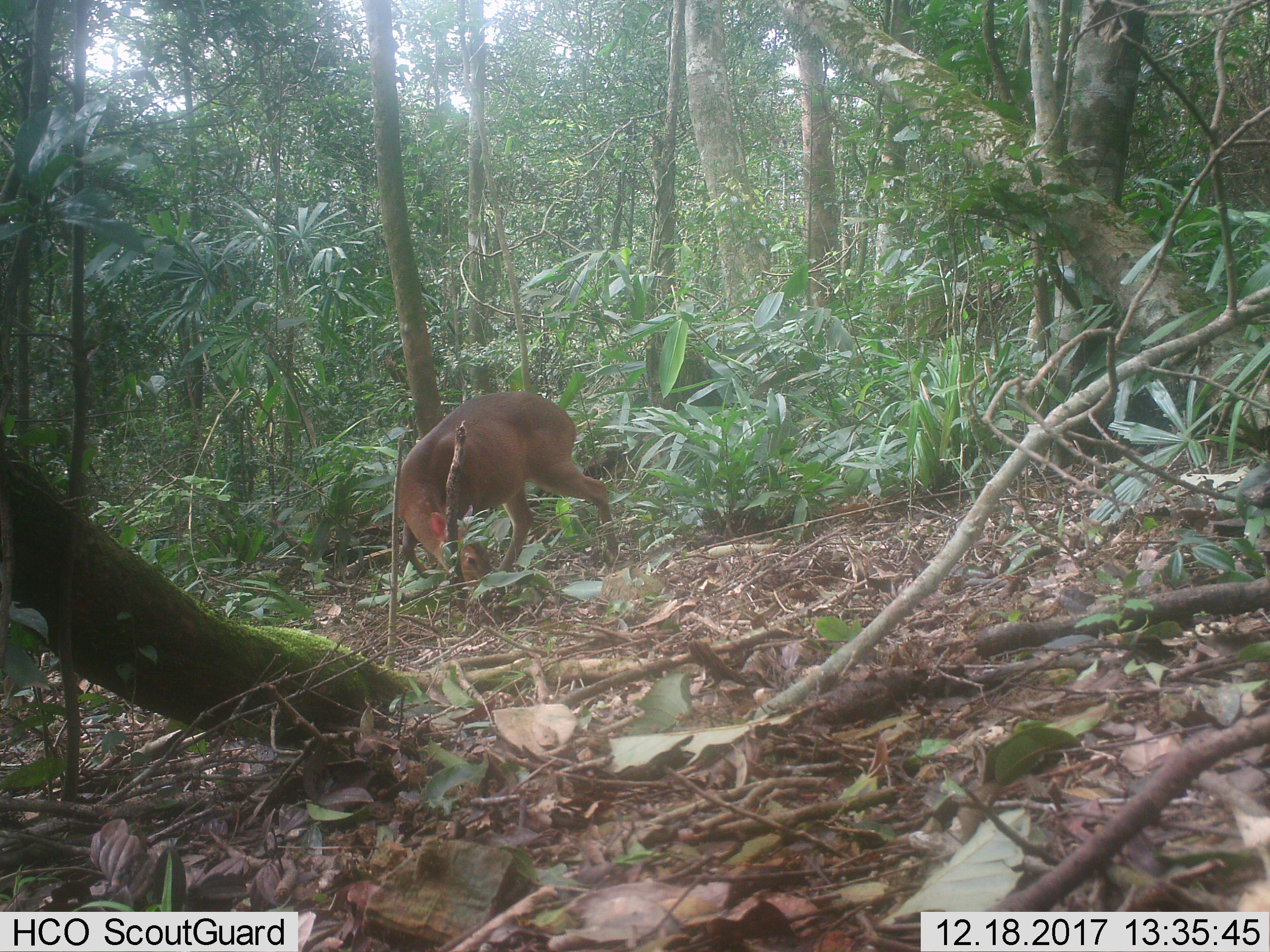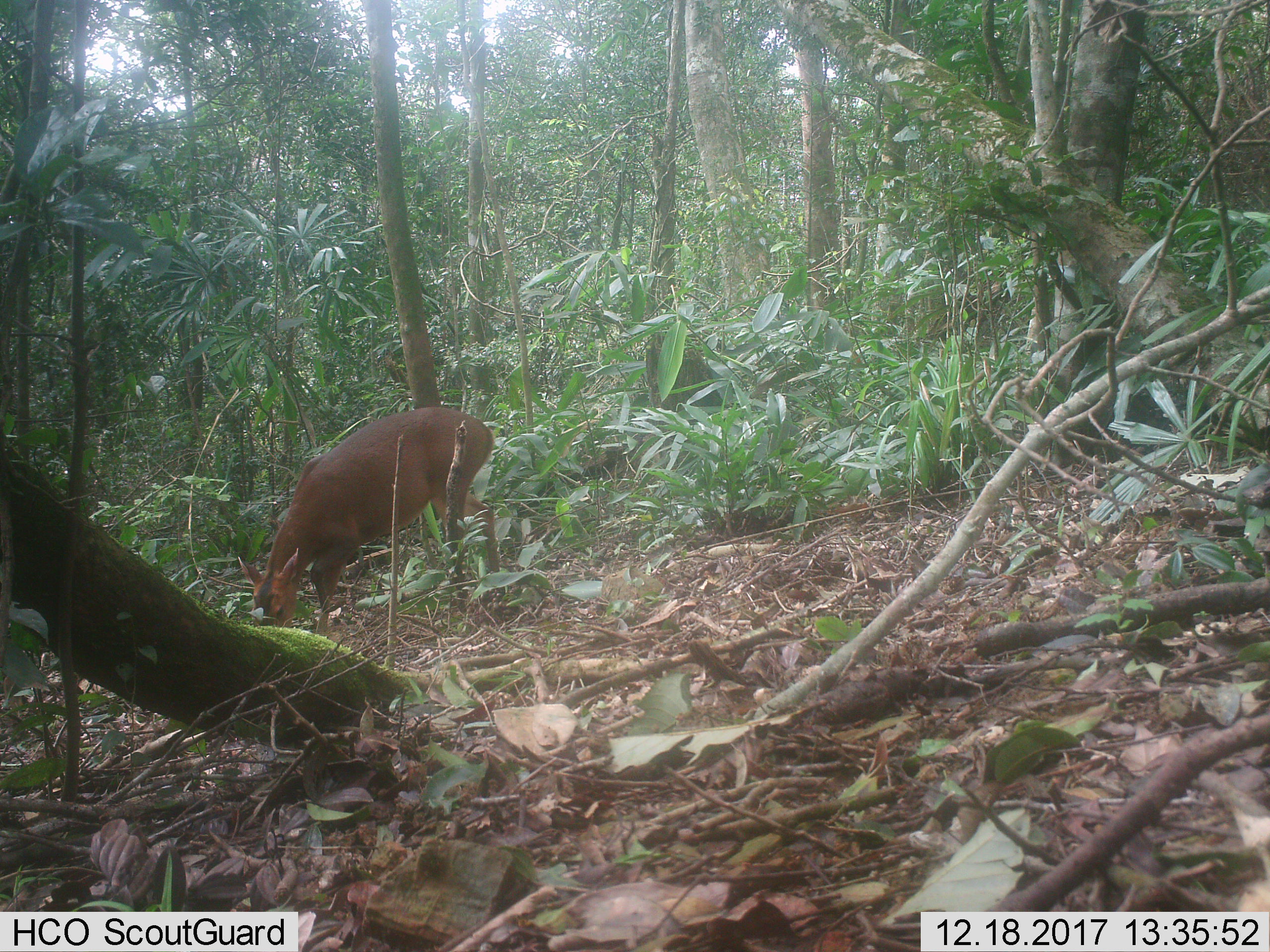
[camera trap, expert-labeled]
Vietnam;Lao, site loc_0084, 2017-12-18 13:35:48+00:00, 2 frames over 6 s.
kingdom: Animalia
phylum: Chordata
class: Mammalia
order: Artiodactyla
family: Cervidae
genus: Muntiacus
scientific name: Muntiacus vuquangensis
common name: large-antlered muntjac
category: large antlered muntjac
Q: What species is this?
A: Large antlered muntjac (large-antlered muntjac) (Muntiacus vuquangensis).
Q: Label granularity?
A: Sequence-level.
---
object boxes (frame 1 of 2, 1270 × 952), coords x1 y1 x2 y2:
large antlered muntjac: 396 390 619 587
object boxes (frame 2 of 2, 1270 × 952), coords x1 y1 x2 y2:
large antlered muntjac: 237 405 499 627